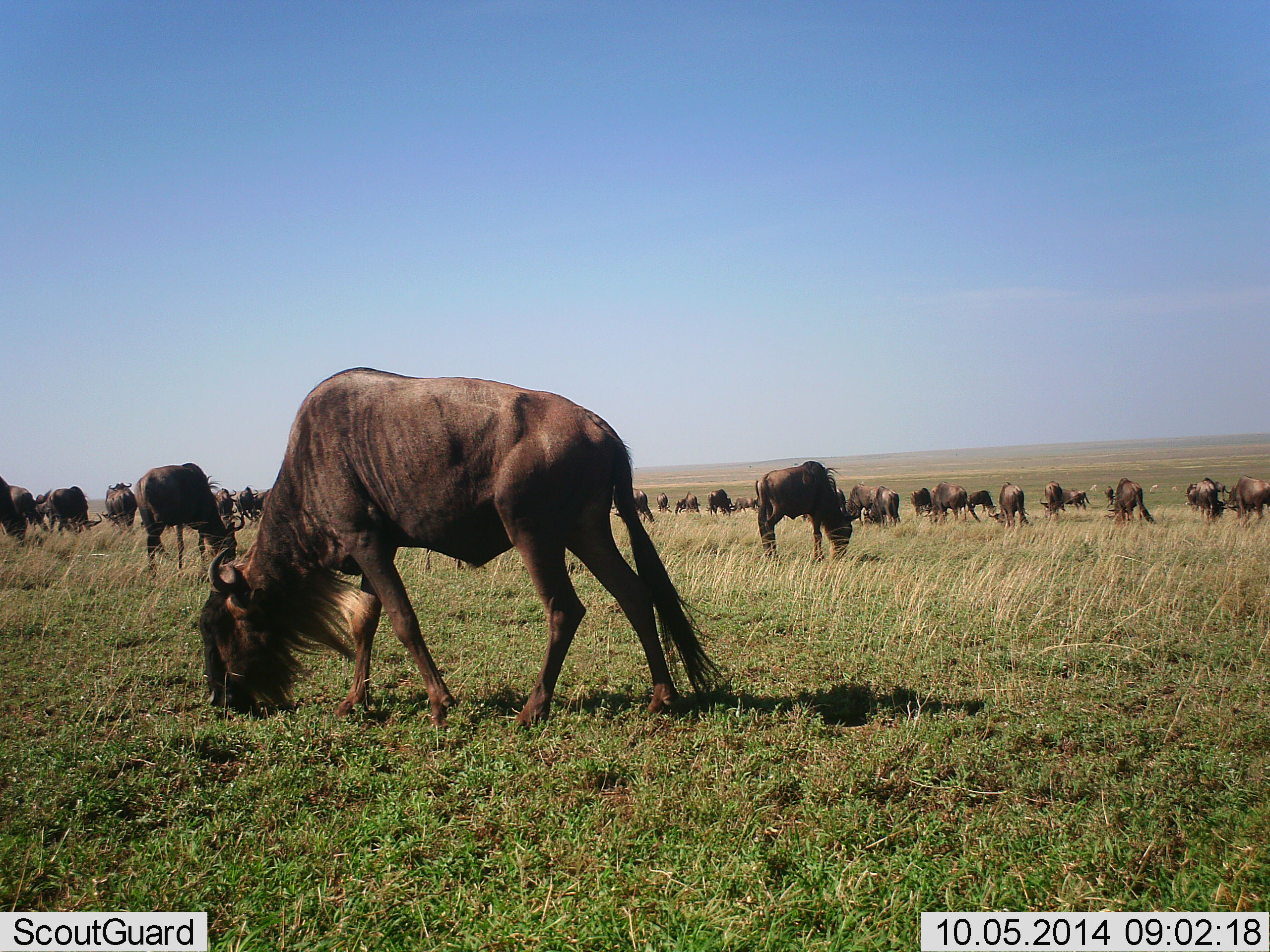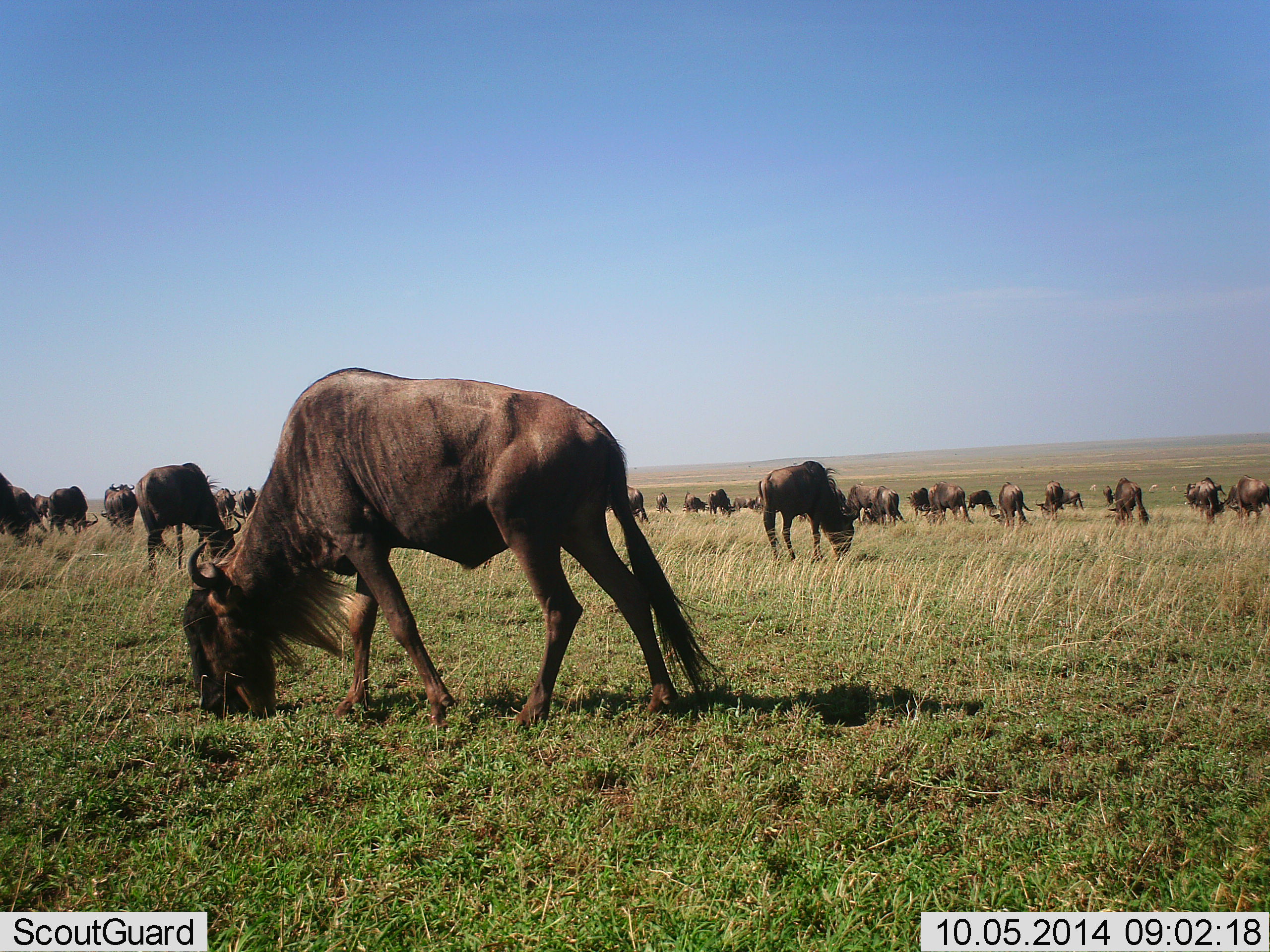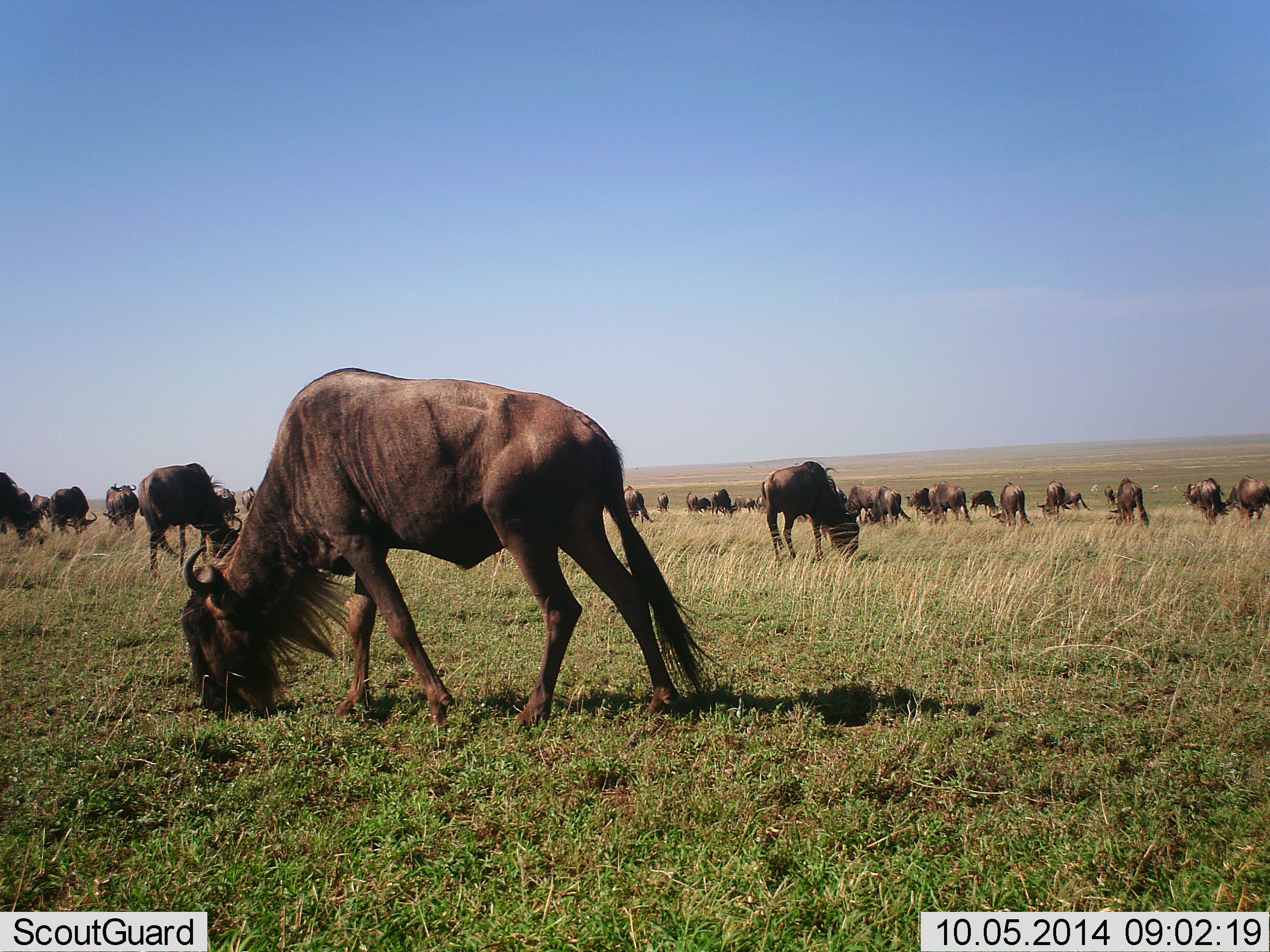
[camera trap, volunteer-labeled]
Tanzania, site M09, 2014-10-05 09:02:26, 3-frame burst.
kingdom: Animalia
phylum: Chordata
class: Mammalia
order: Artiodactyla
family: Bovidae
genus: Connochaetes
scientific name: Connochaetes taurinus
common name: blue wildebeest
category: wildebeest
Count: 11-50.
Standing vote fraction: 40%.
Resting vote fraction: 0%.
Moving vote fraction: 10%.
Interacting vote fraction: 0%.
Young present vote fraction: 0%.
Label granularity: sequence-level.